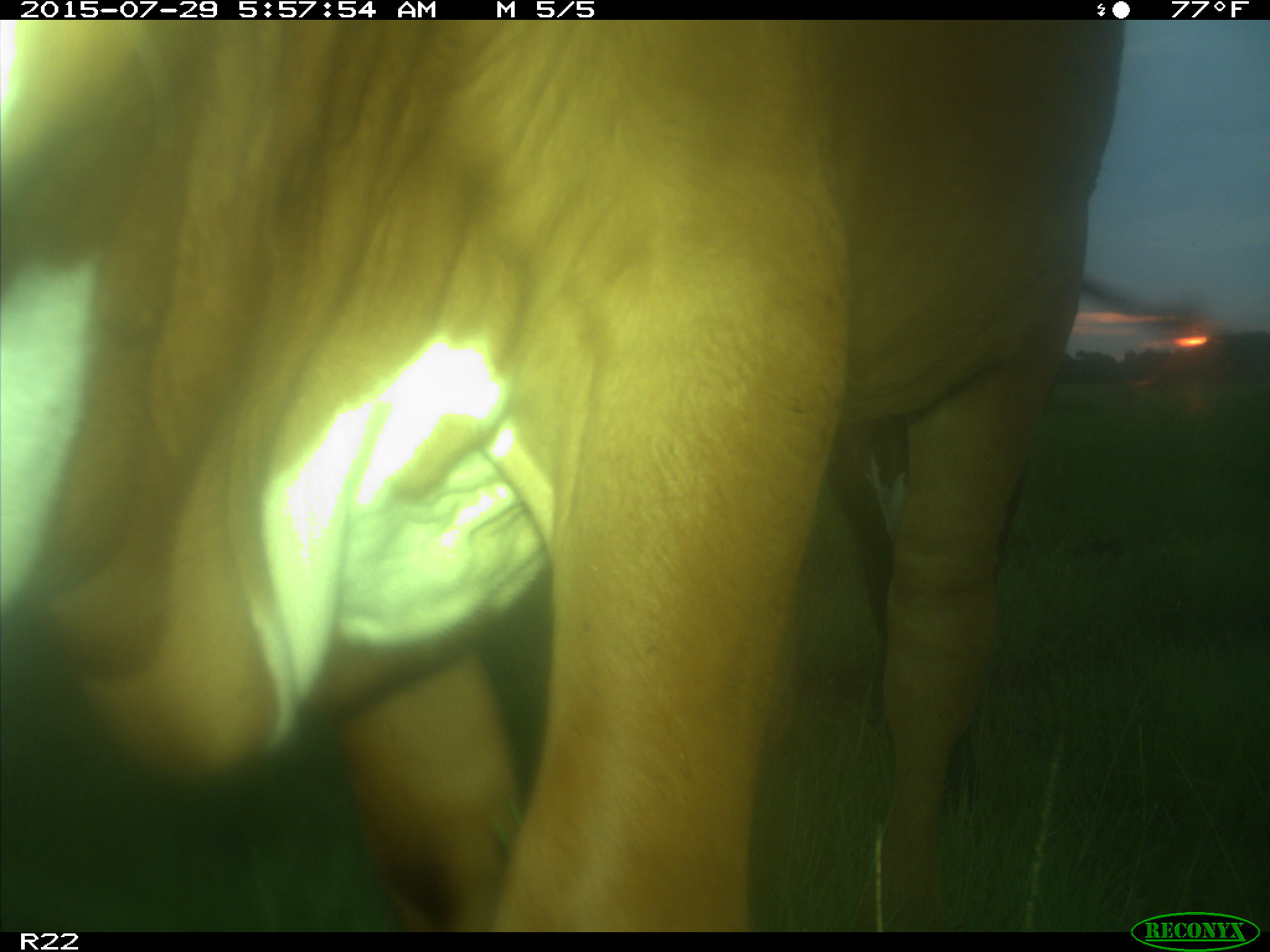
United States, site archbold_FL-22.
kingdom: Animalia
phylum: Chordata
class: Mammalia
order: Artiodactyla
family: Bovidae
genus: Bos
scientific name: Bos taurus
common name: domestic cow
Bos taurus (domestic cow).